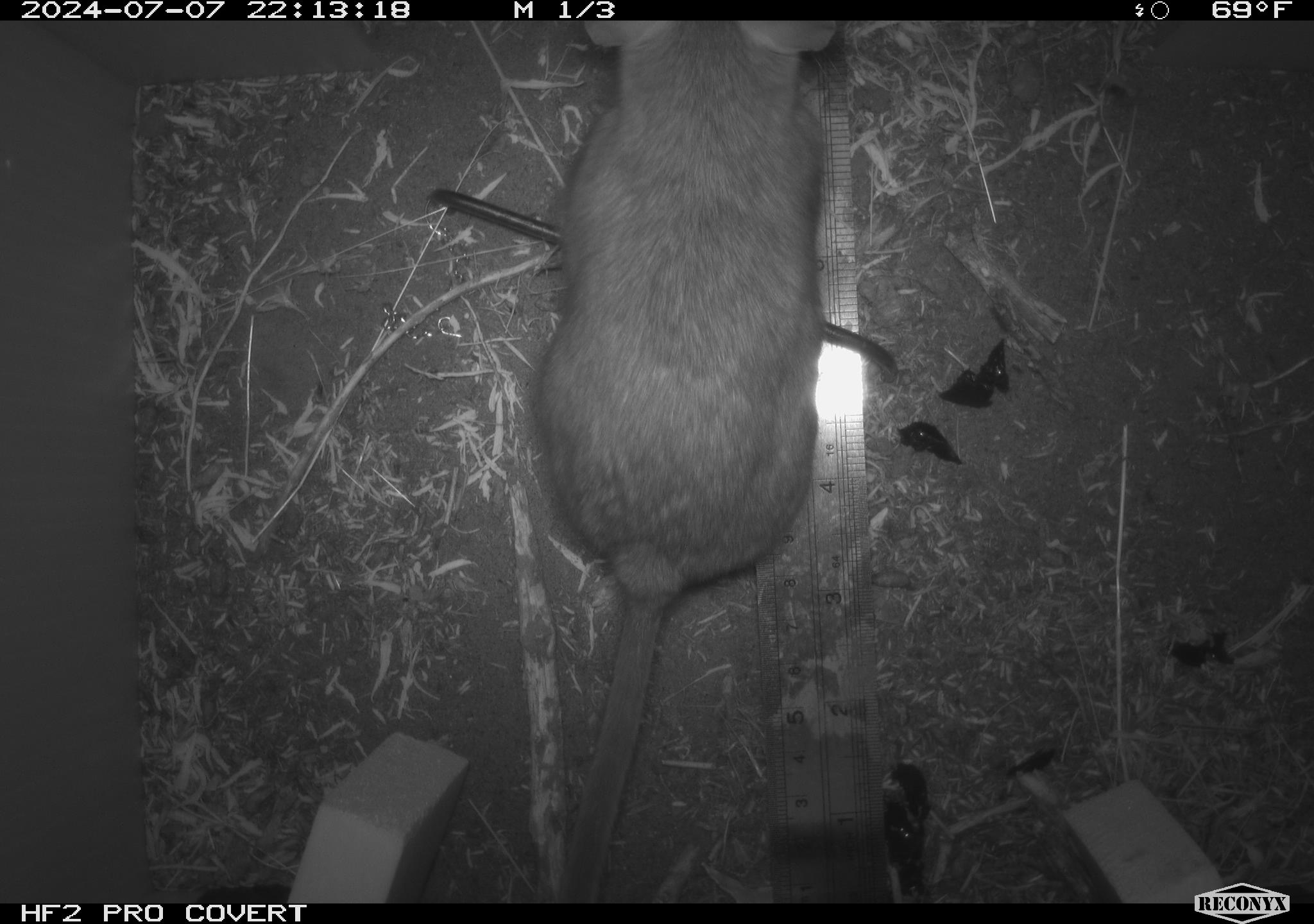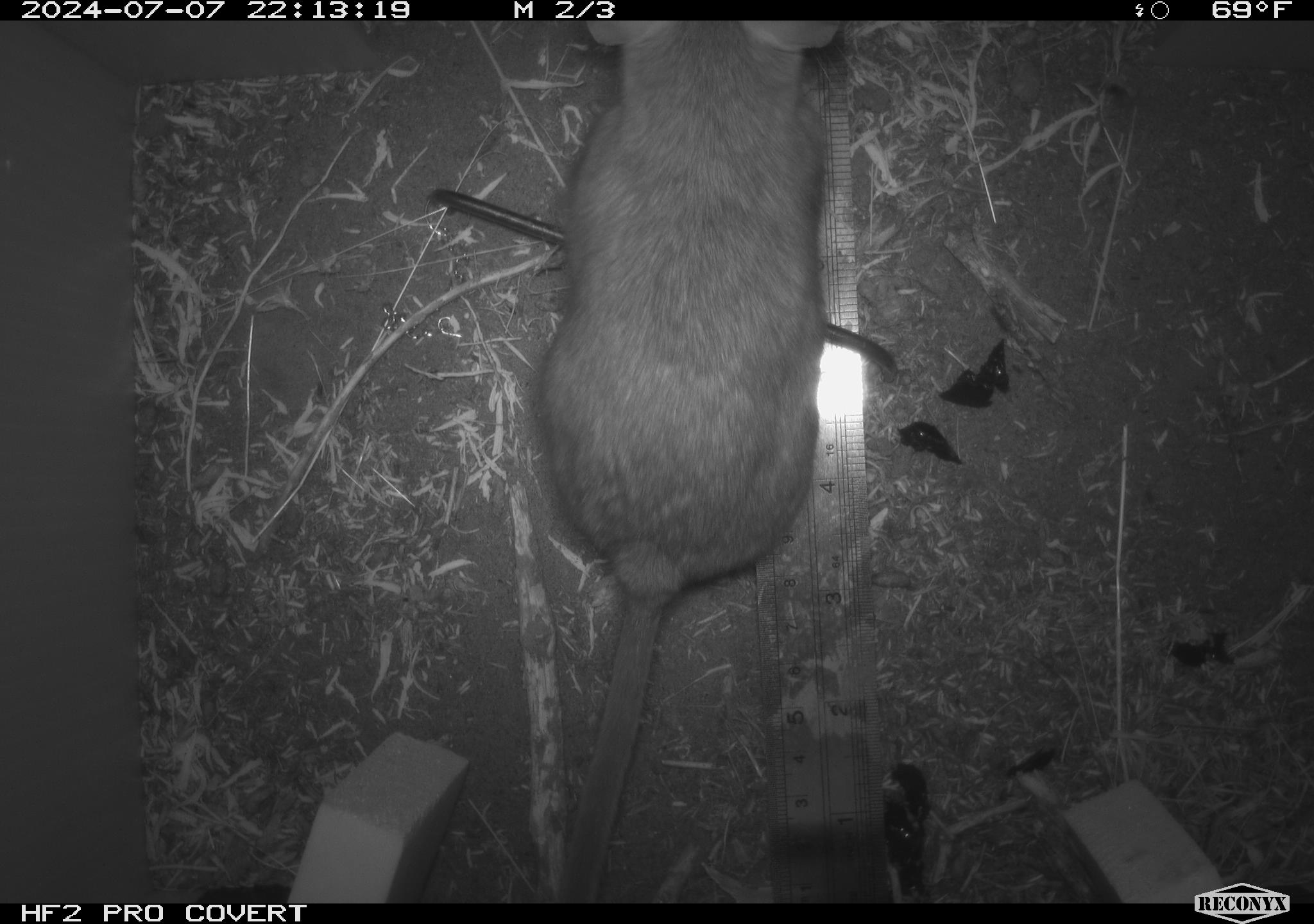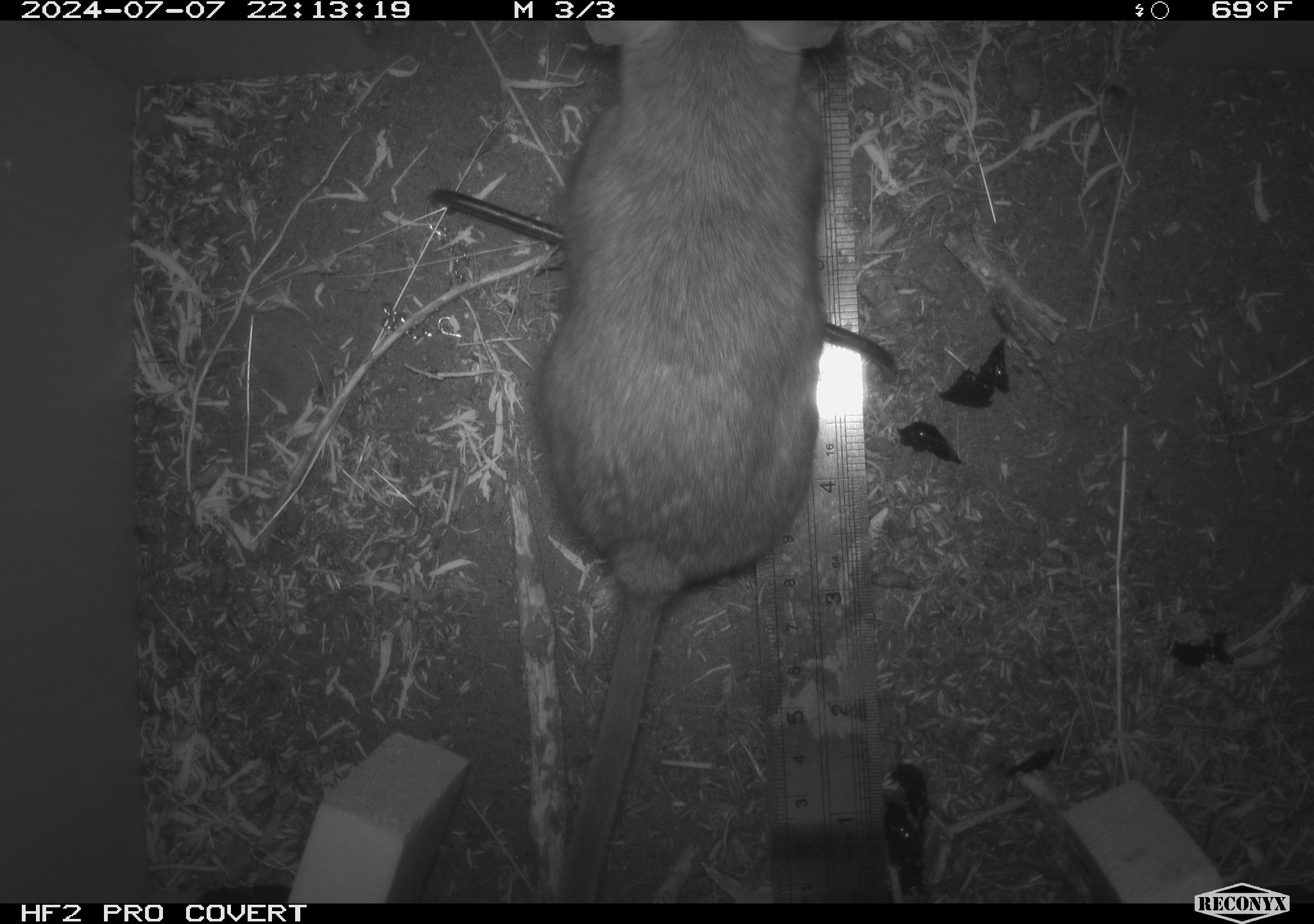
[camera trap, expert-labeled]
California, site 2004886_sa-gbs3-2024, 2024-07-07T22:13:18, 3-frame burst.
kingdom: Animalia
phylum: Chordata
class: Mammalia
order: Rodentia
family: Cricetidae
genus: Neotoma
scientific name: Neotoma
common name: pack rat or woodrat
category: neotoma species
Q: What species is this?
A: Neotoma species (pack rat or woodrat) (Neotoma).